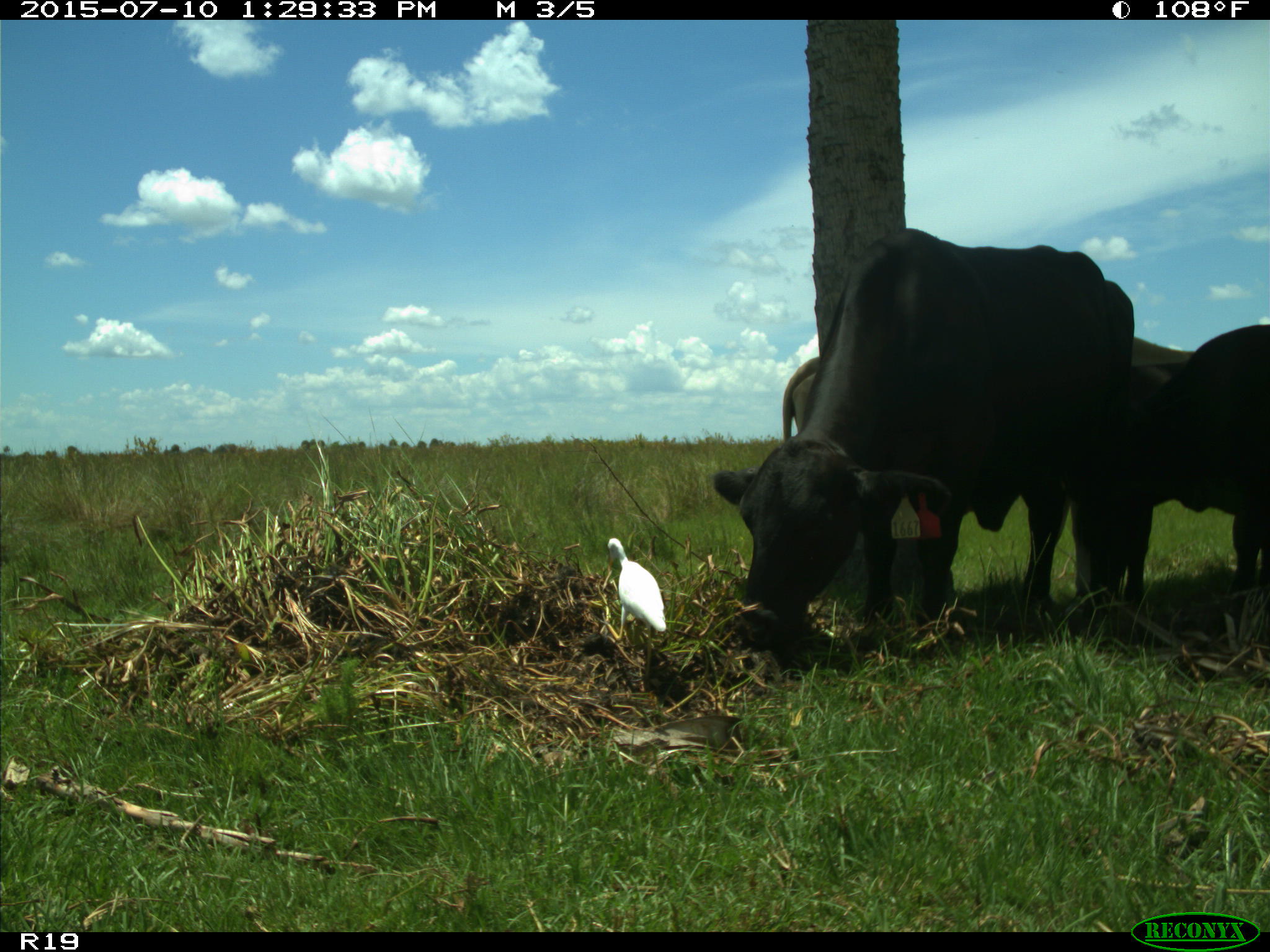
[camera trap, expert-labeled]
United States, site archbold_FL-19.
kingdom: Animalia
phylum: Chordata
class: Mammalia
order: Artiodactyla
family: Bovidae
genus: Bos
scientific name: Bos taurus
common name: domestic cow